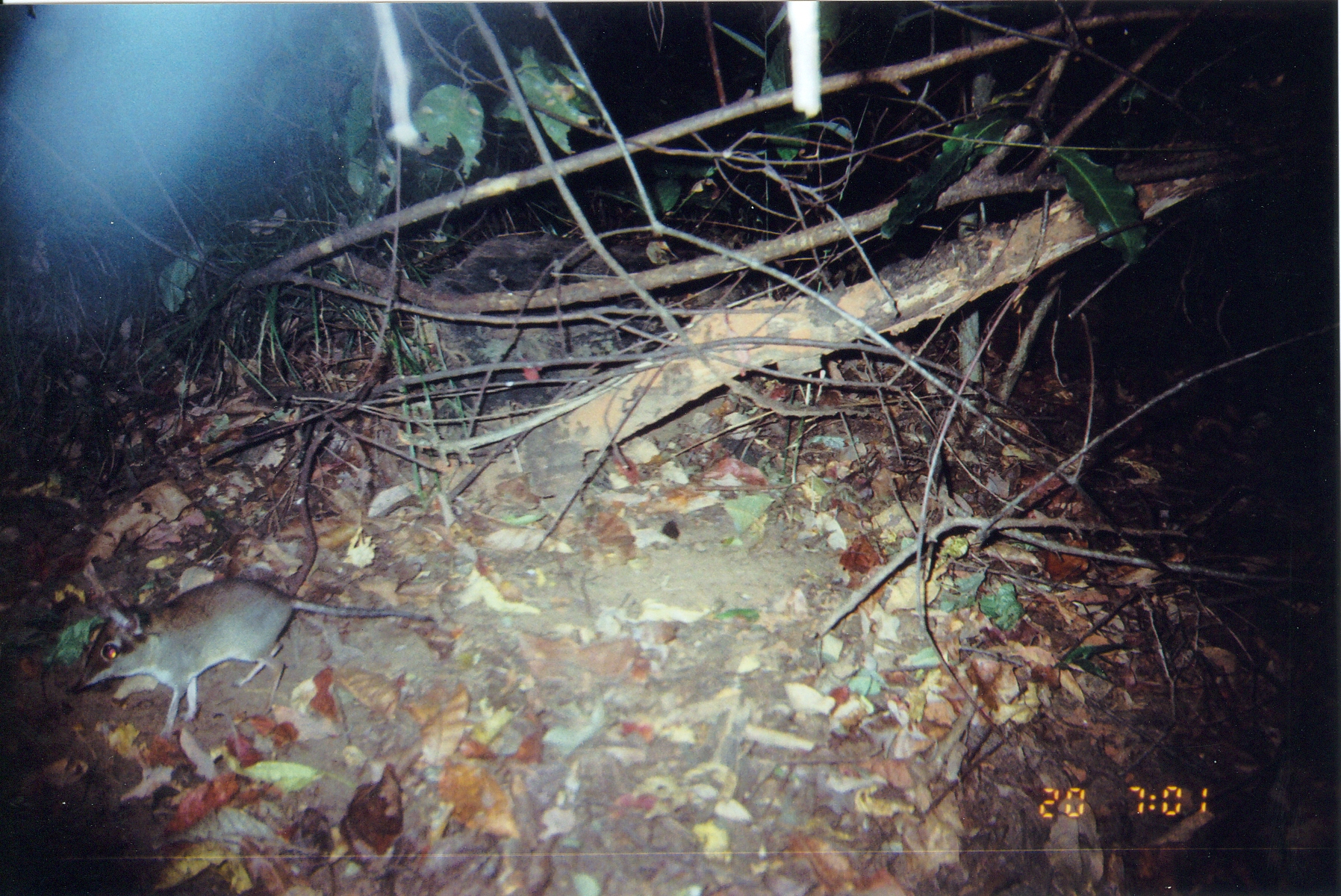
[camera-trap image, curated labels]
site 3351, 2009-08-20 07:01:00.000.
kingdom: Animalia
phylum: Chordata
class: Mammalia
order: Macroscelidea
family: Macroscelididae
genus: Petrodromus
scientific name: Petrodromus tetradactylus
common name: four-toed sengi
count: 1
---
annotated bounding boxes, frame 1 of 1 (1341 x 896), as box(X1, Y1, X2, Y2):
petrodromus tetradactylus: box(69, 573, 433, 736)